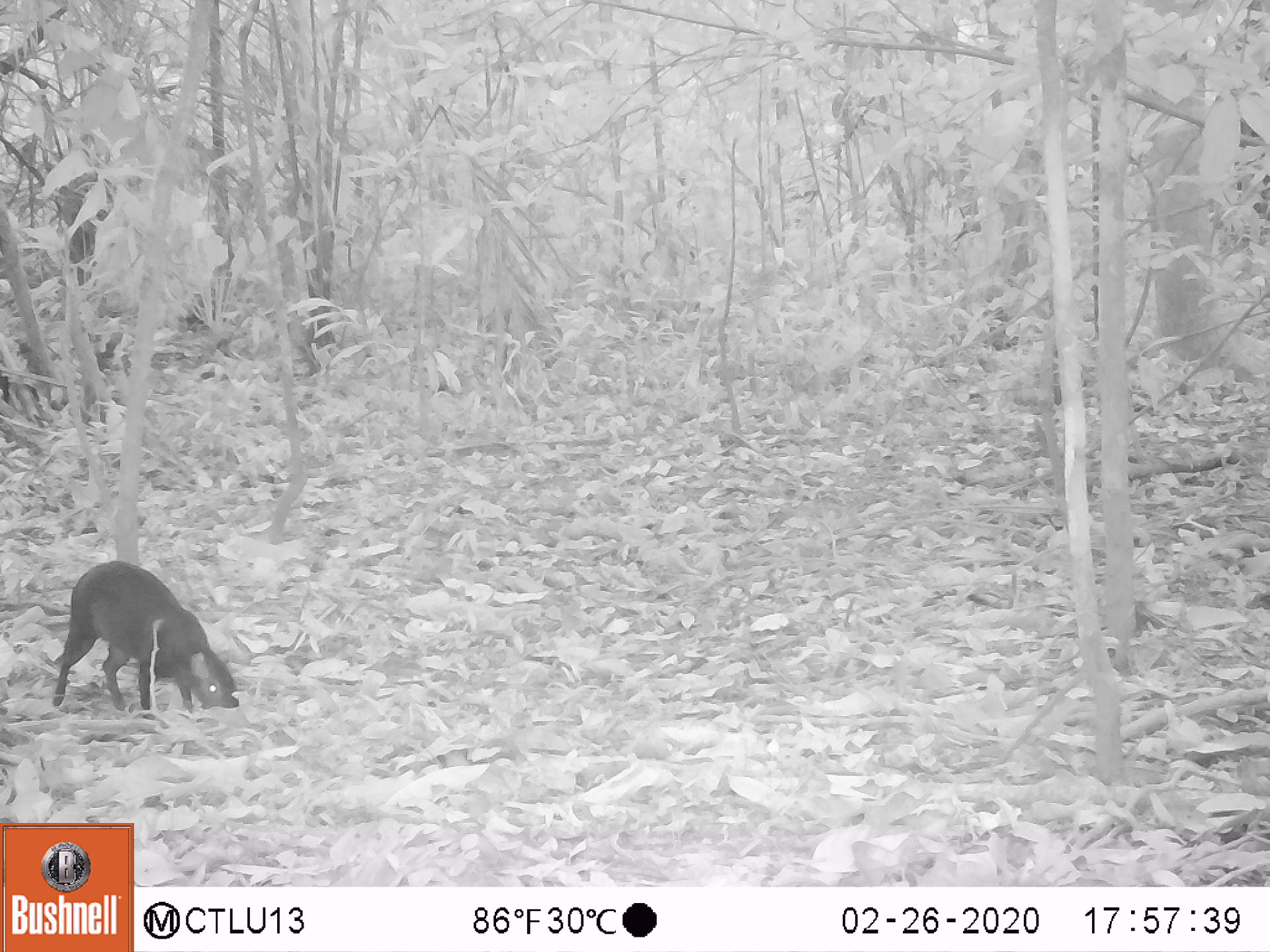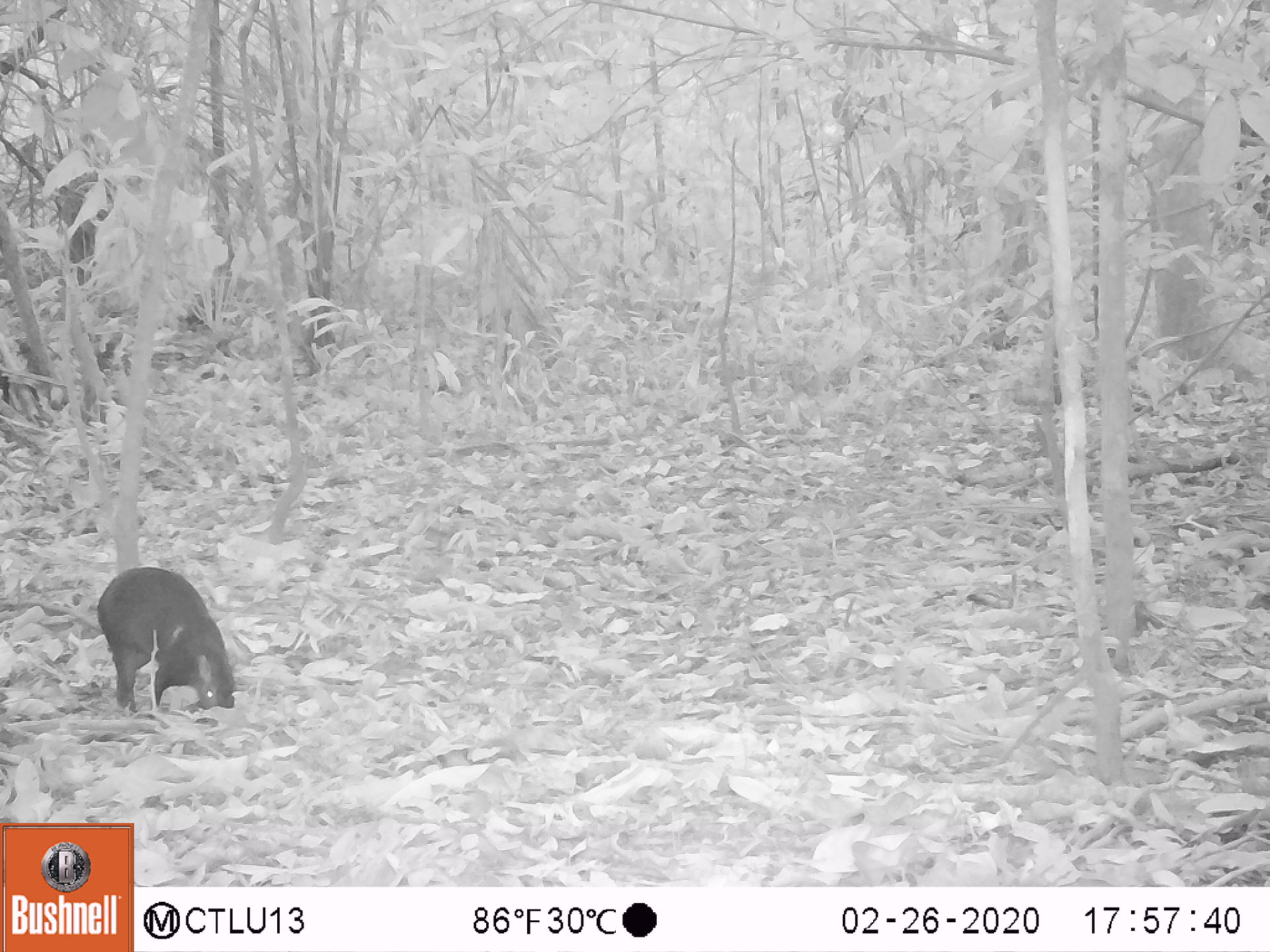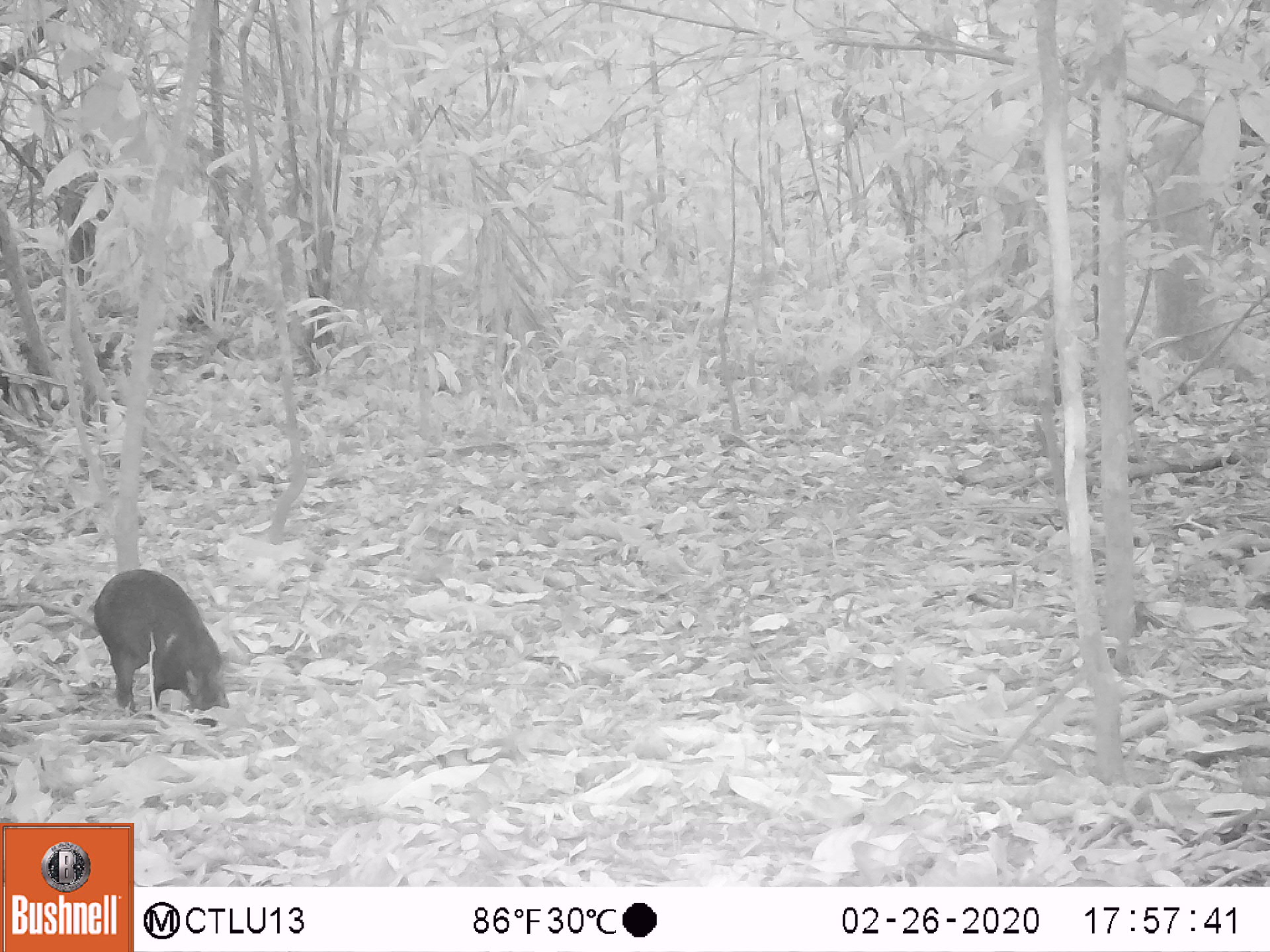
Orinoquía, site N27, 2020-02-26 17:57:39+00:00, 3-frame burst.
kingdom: Animalia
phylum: Chordata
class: Mammalia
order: Rodentia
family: Dasyproctidae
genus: Dasyprocta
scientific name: Dasyprocta fuliginosa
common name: black agouti